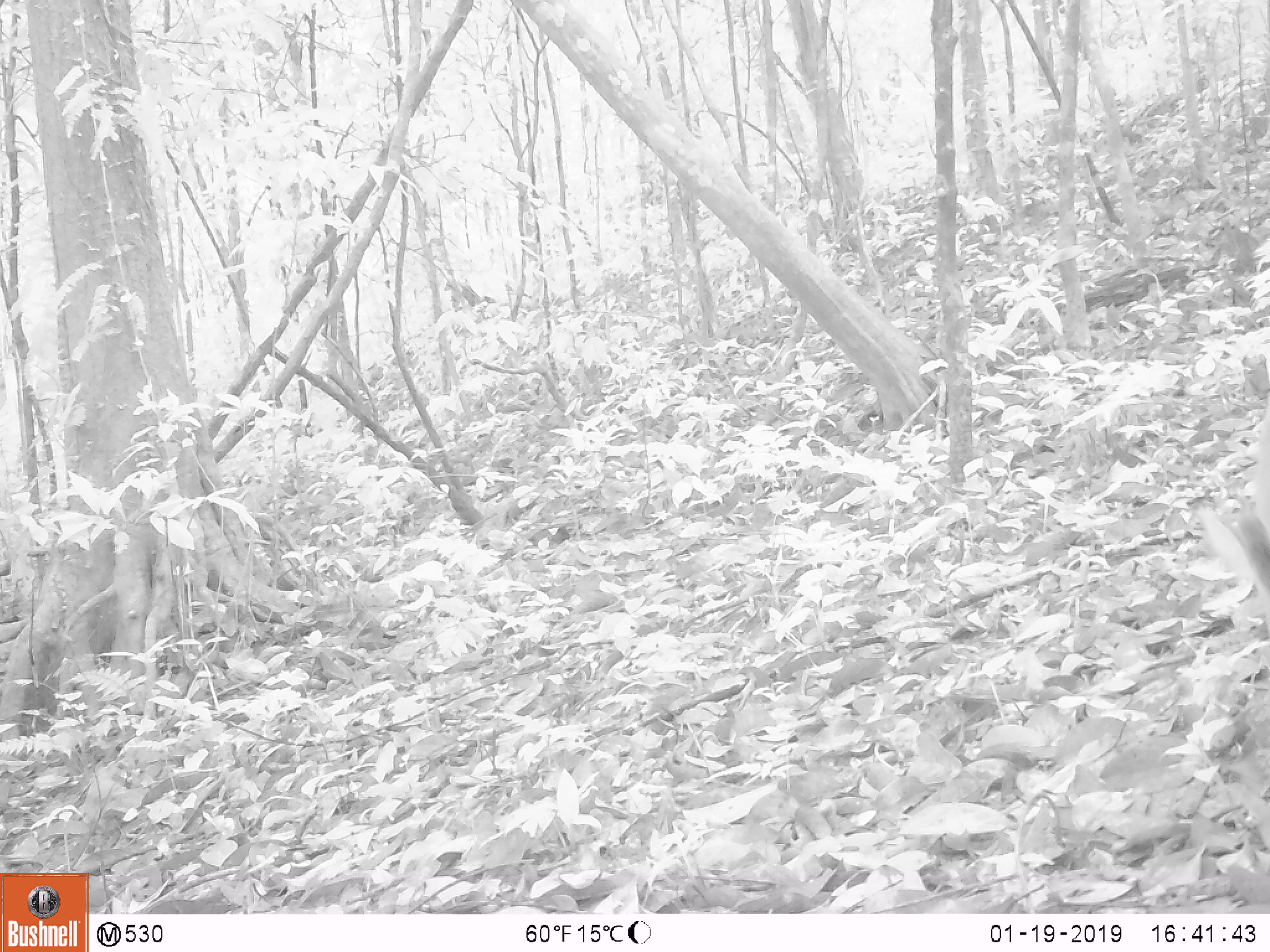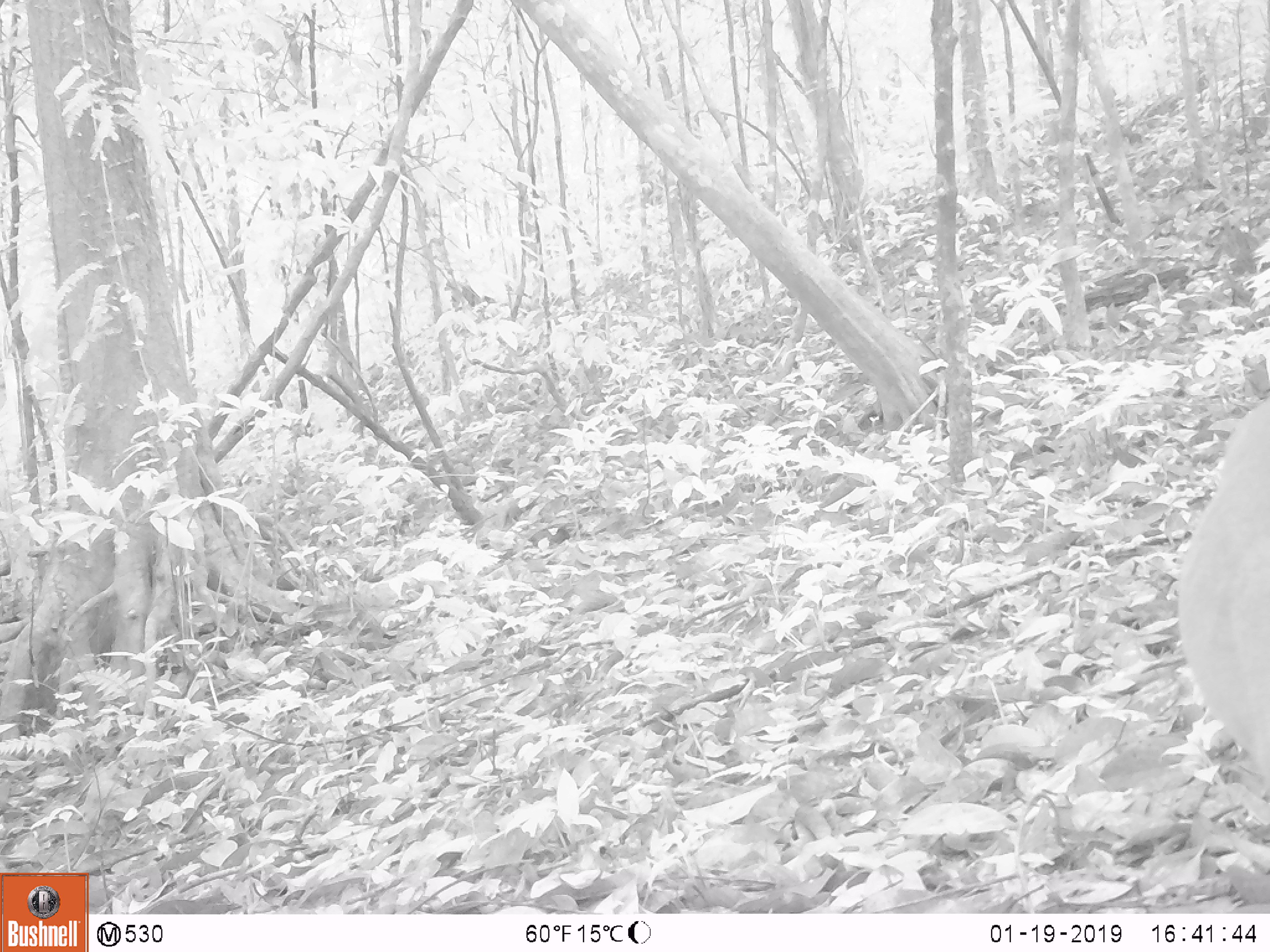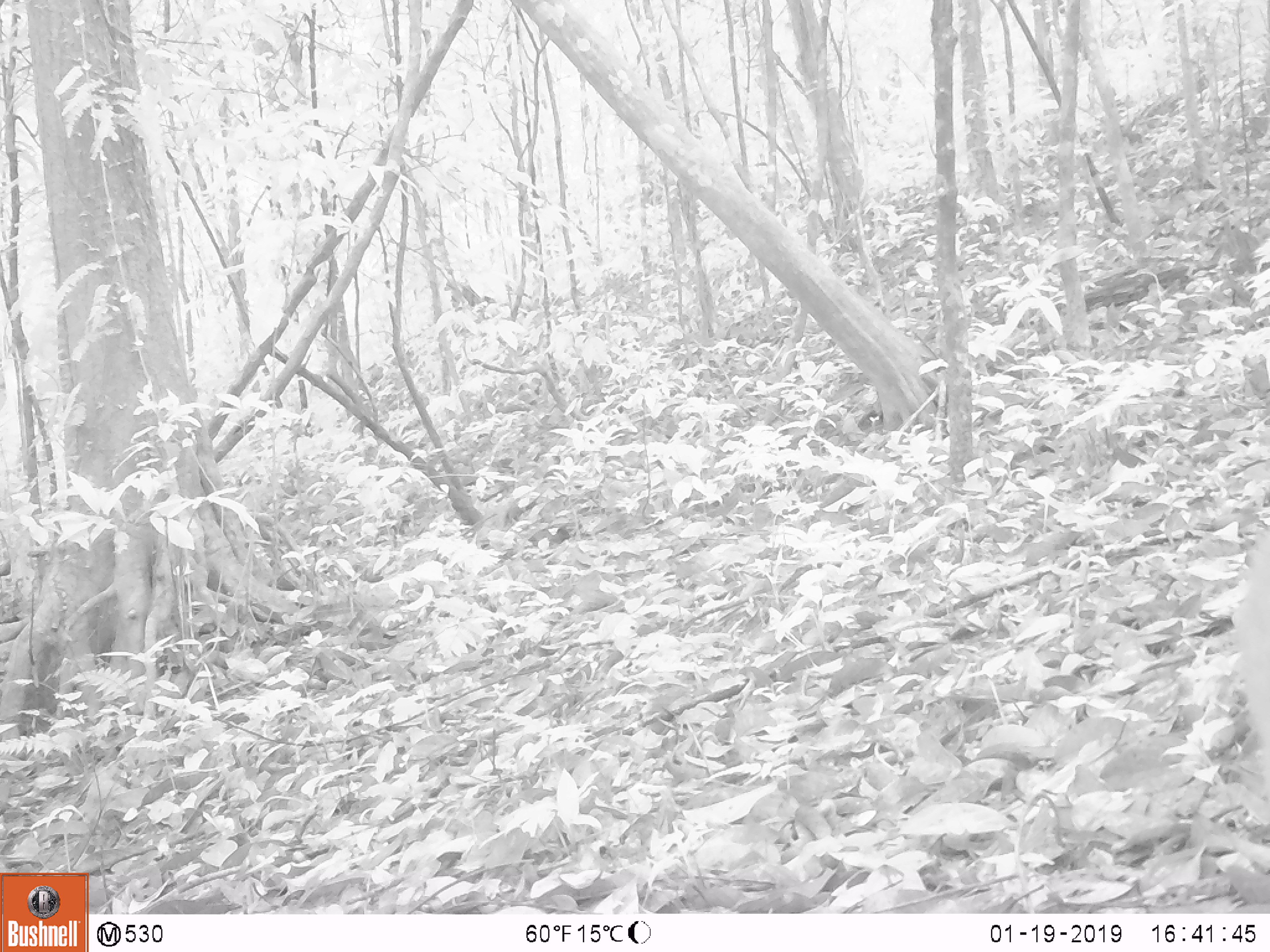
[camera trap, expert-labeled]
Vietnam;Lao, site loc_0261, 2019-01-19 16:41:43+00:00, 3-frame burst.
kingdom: Animalia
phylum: Chordata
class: Mammalia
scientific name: Laurasiatheria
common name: ungulate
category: unidentified ungulates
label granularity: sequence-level